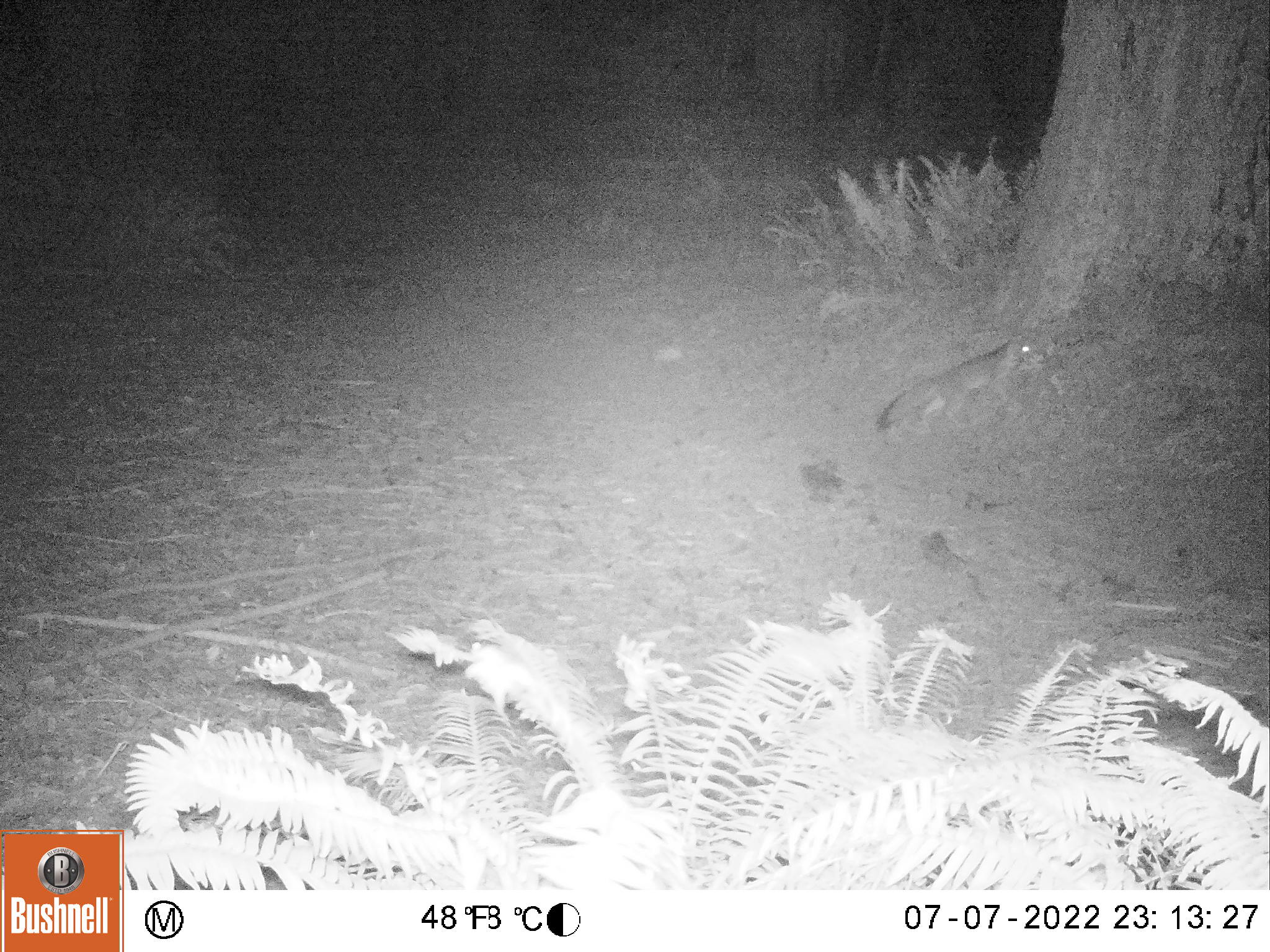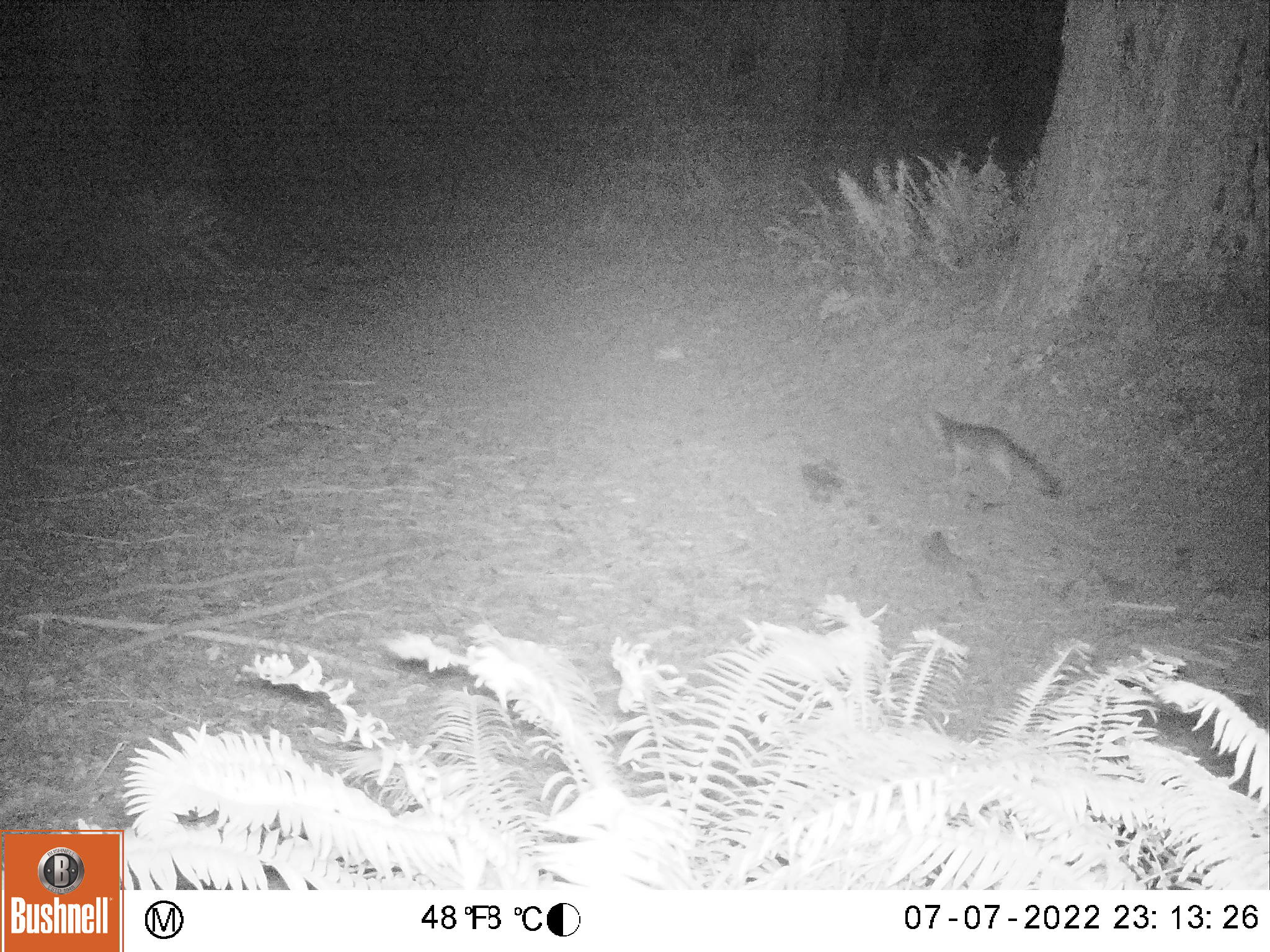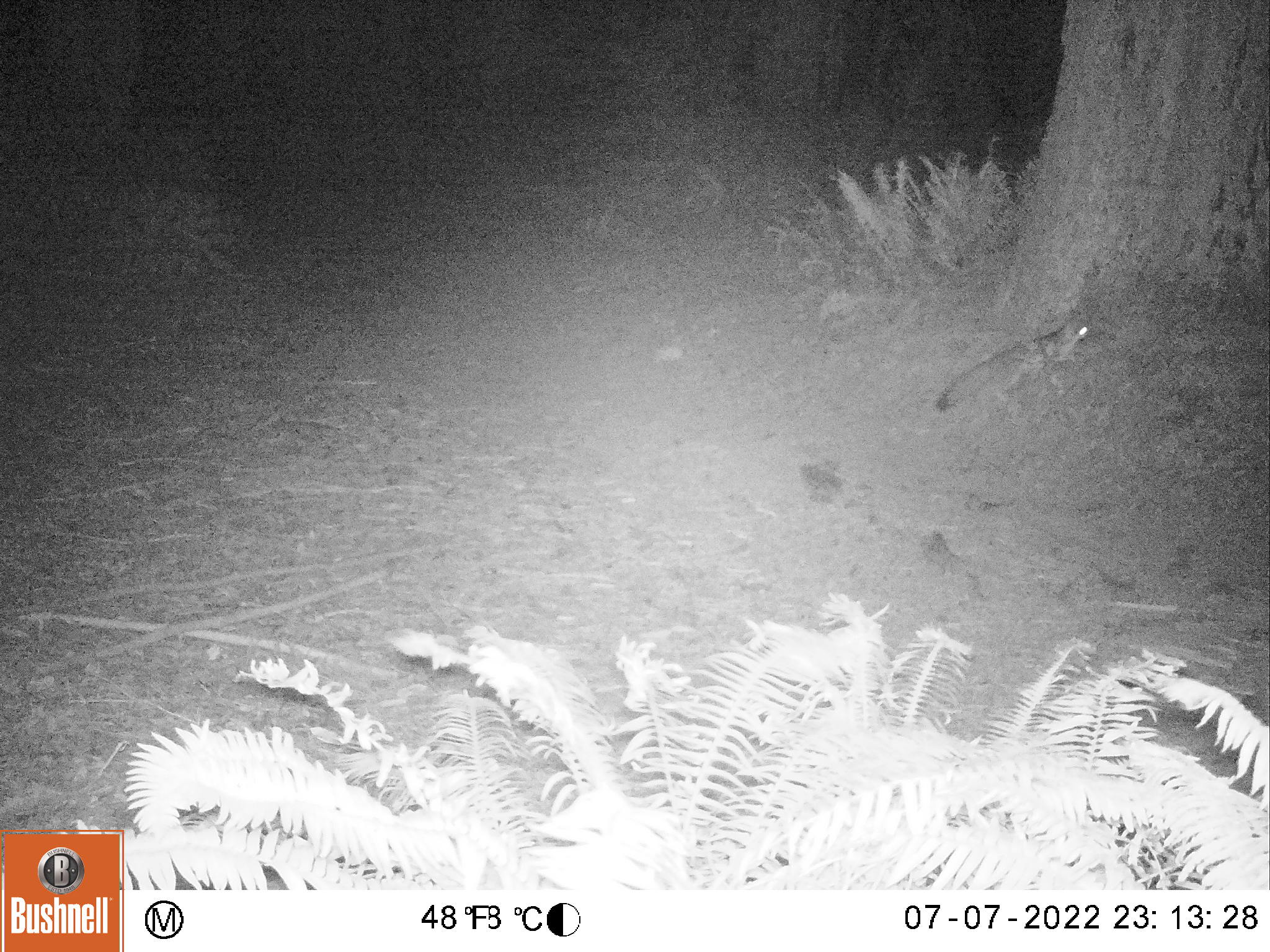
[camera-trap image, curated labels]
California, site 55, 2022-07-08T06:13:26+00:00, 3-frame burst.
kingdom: Animalia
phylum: Chordata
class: Mammalia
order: Carnivora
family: Canidae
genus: Urocyon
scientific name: Urocyon cinereoargenteus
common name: gray fox